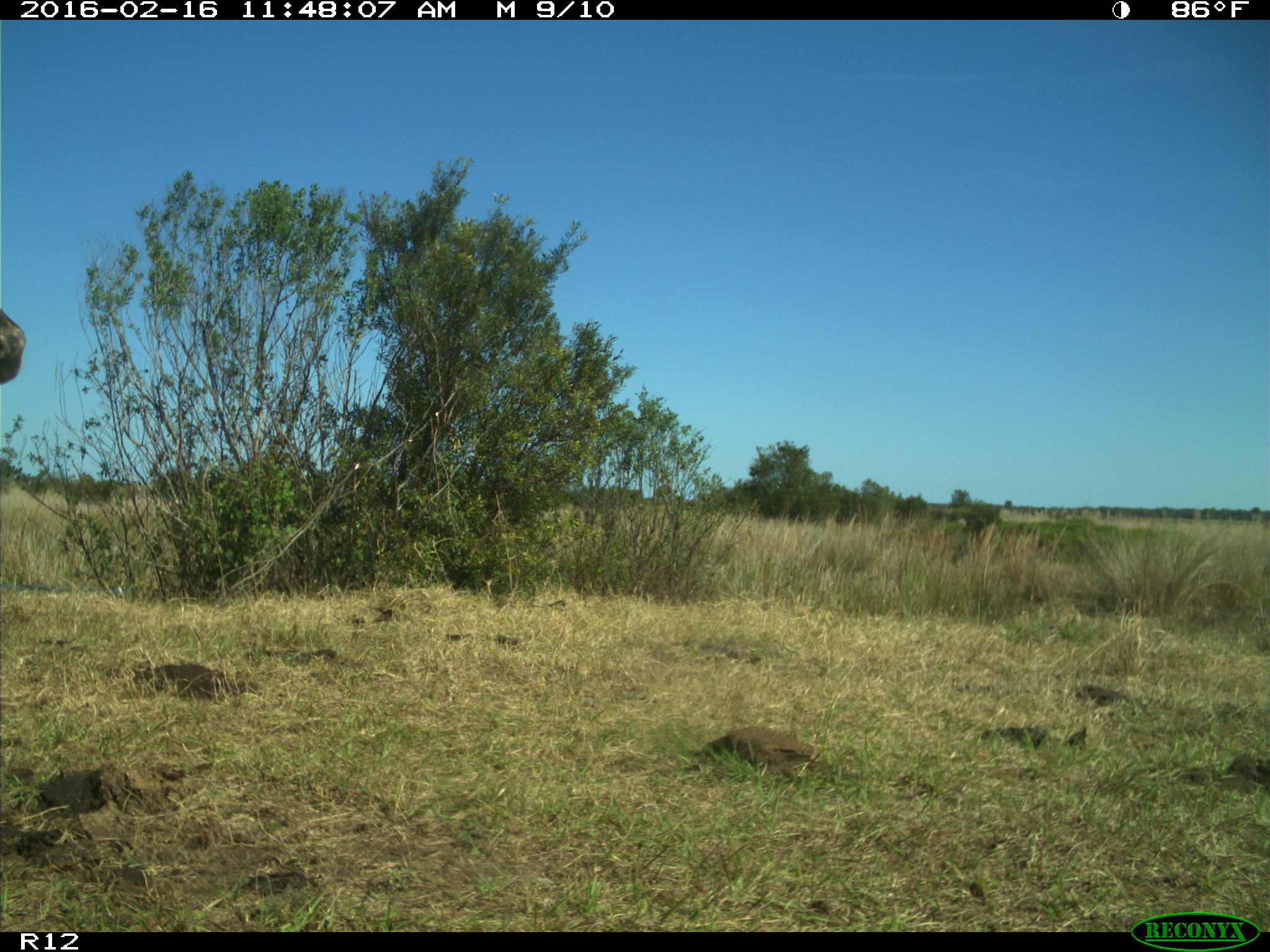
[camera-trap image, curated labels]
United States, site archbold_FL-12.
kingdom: Animalia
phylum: Chordata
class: Mammalia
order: Artiodactyla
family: Bovidae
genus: Bos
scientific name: Bos taurus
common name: domestic cow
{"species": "Bos taurus (domestic cow)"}